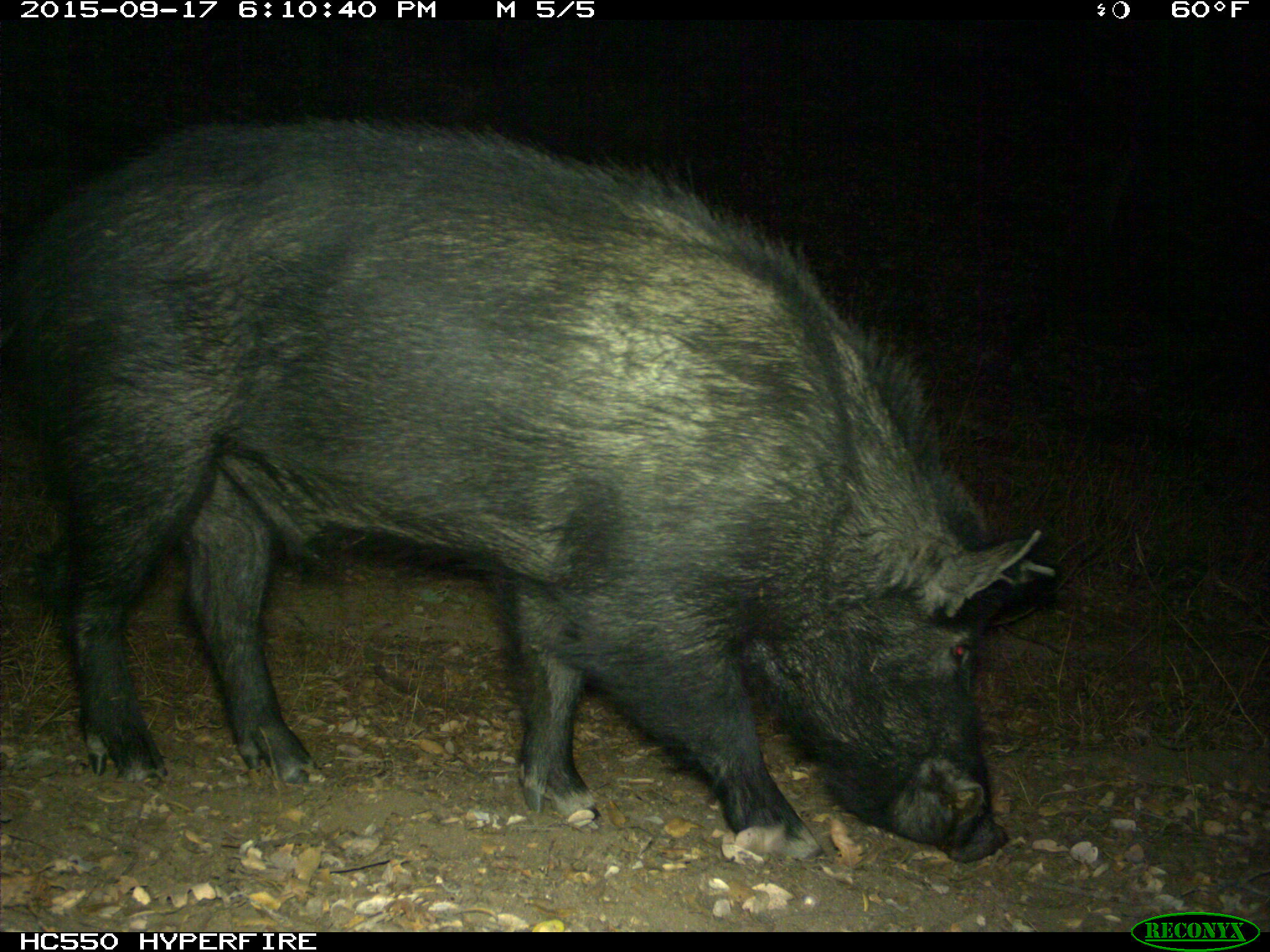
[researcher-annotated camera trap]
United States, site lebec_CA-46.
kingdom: Animalia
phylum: Chordata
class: Mammalia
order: Artiodactyla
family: Suidae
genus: Sus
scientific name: Sus scrofa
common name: wild boar